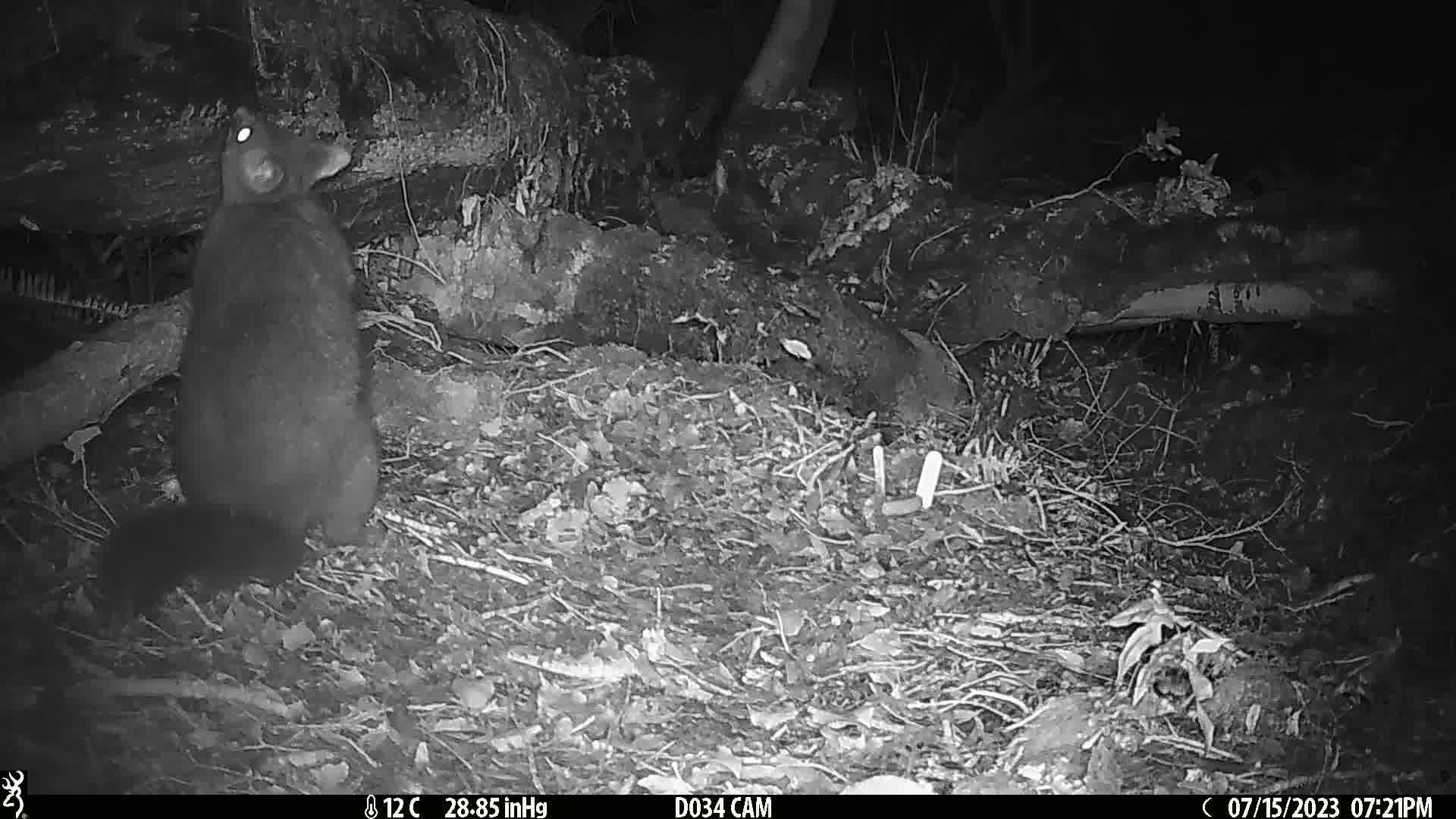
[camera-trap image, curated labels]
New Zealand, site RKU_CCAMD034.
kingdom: Animalia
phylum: Chordata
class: Mammalia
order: Diprotodontia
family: Phalangeridae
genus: Trichosurus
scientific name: Trichosurus vulpecula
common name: common brushtail possum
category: possum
Possum (common brushtail possum) (Trichosurus vulpecula).